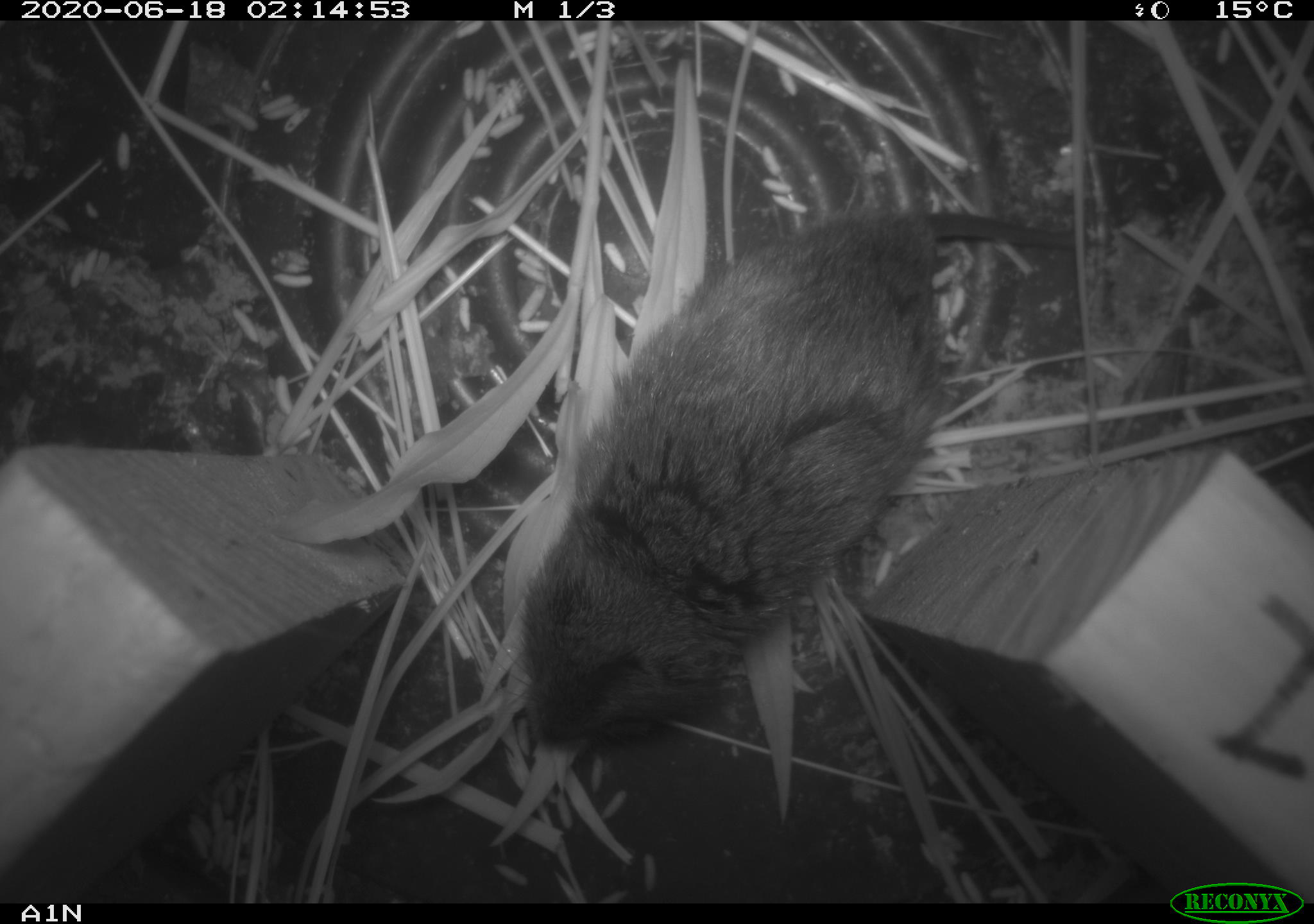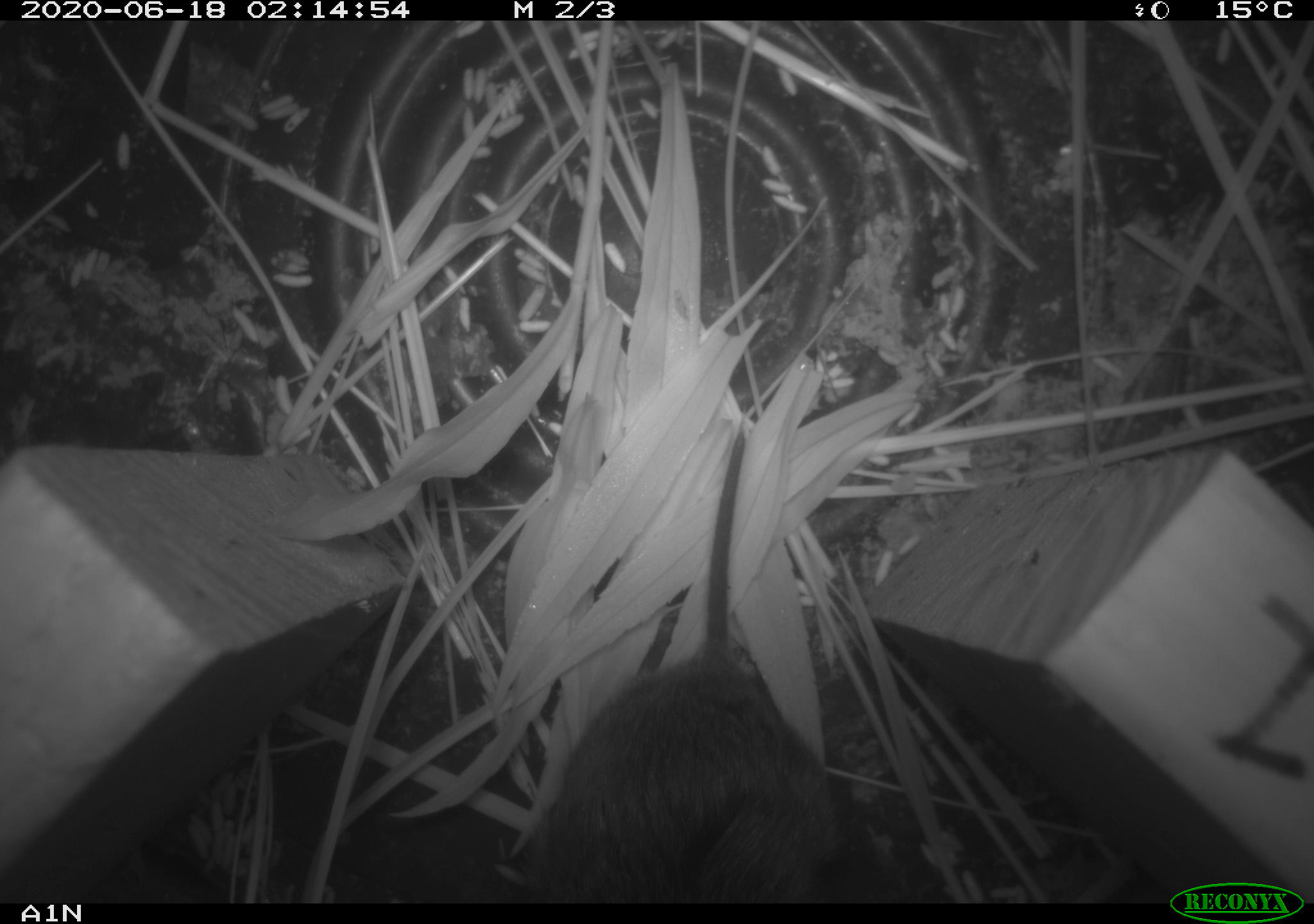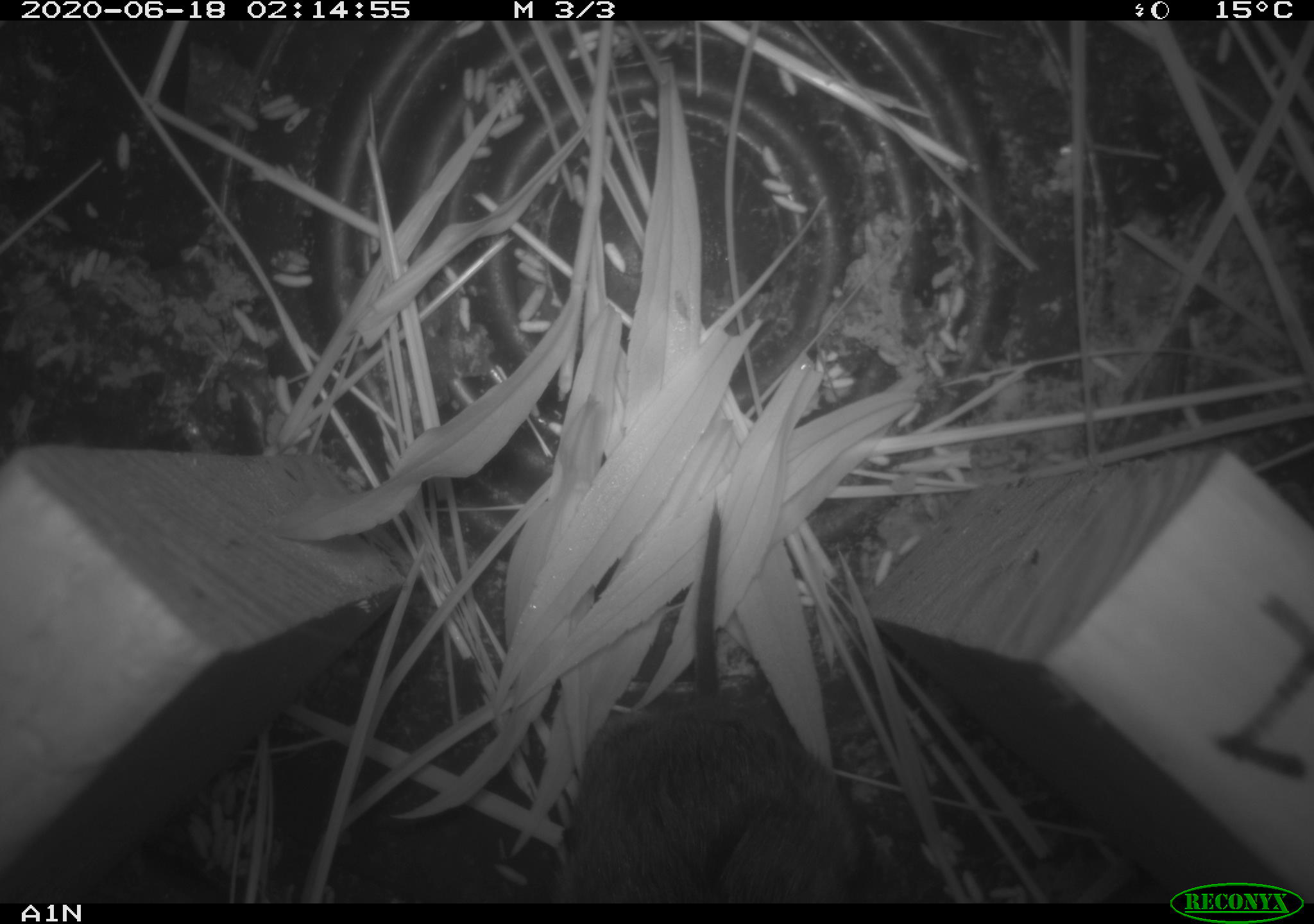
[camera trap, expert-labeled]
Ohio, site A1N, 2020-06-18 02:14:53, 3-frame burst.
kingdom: Animalia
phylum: Chordata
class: Mammalia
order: Rodentia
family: Cricetidae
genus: Microtus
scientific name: Microtus pennsylvanicus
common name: meadow vole